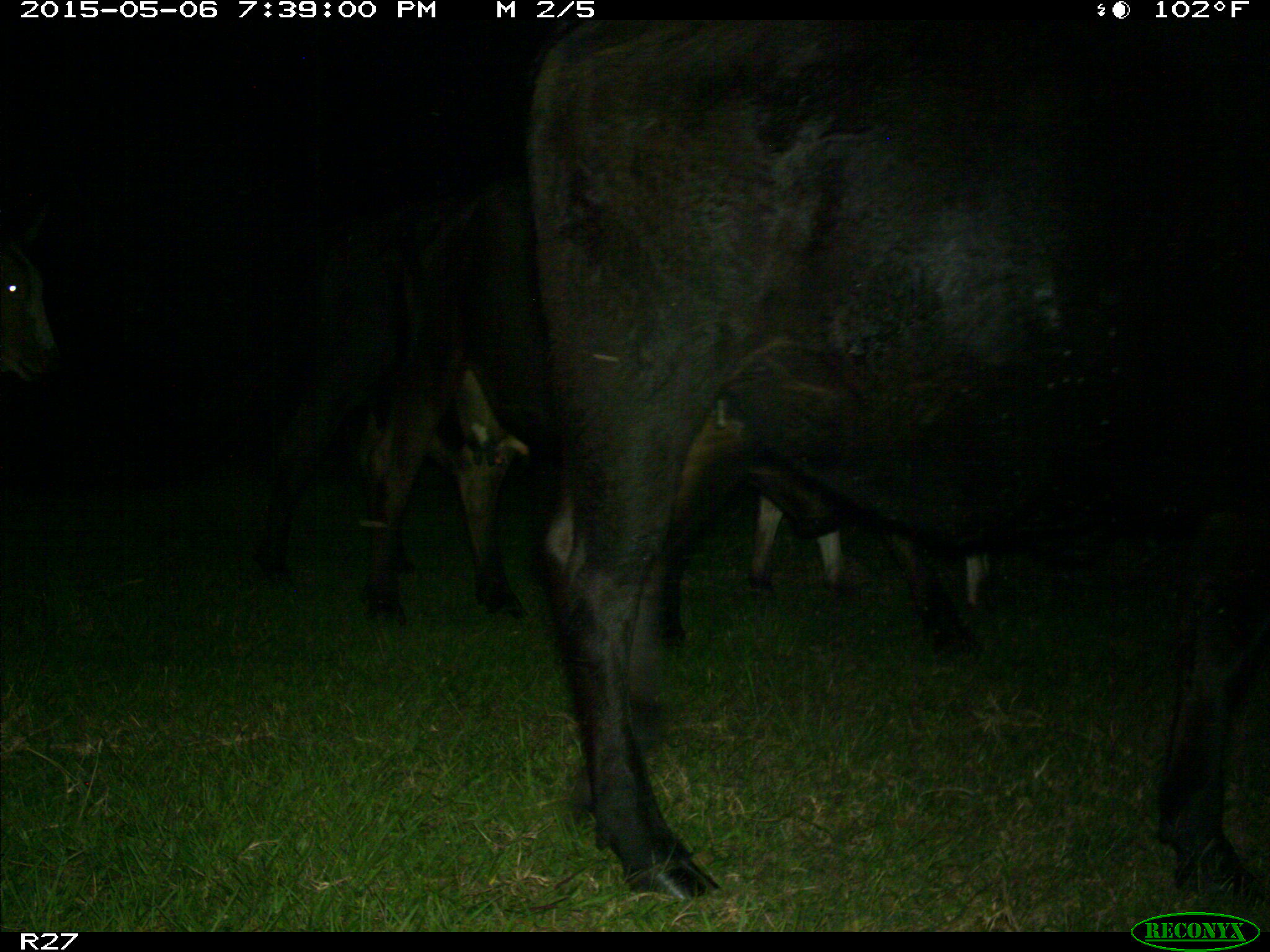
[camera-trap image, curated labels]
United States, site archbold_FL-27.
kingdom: Animalia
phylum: Chordata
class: Mammalia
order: Artiodactyla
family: Bovidae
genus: Bos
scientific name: Bos taurus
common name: domestic cow